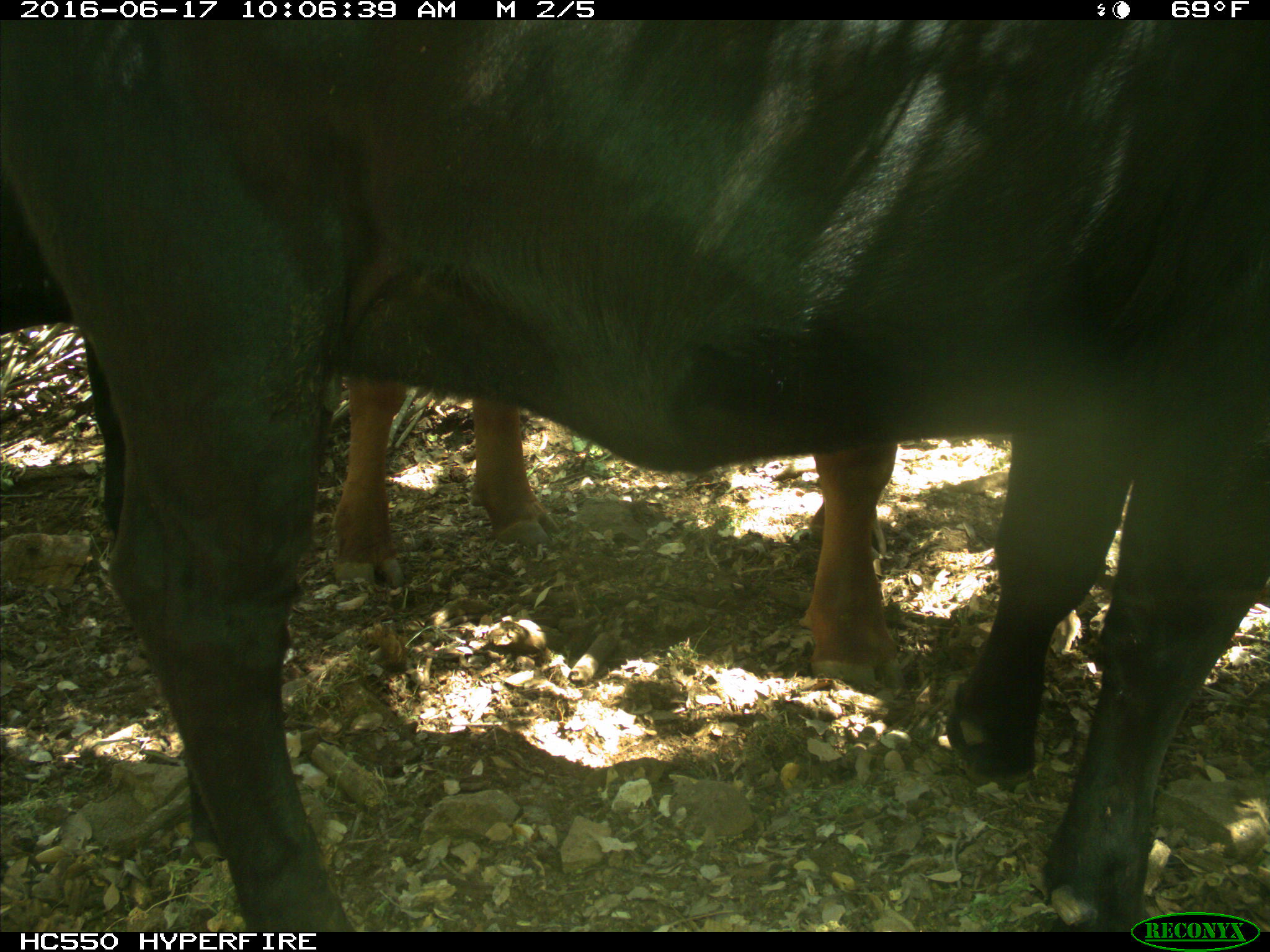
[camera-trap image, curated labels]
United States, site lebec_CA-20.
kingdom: Animalia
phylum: Chordata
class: Mammalia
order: Artiodactyla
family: Bovidae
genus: Bos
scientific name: Bos taurus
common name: domestic cow